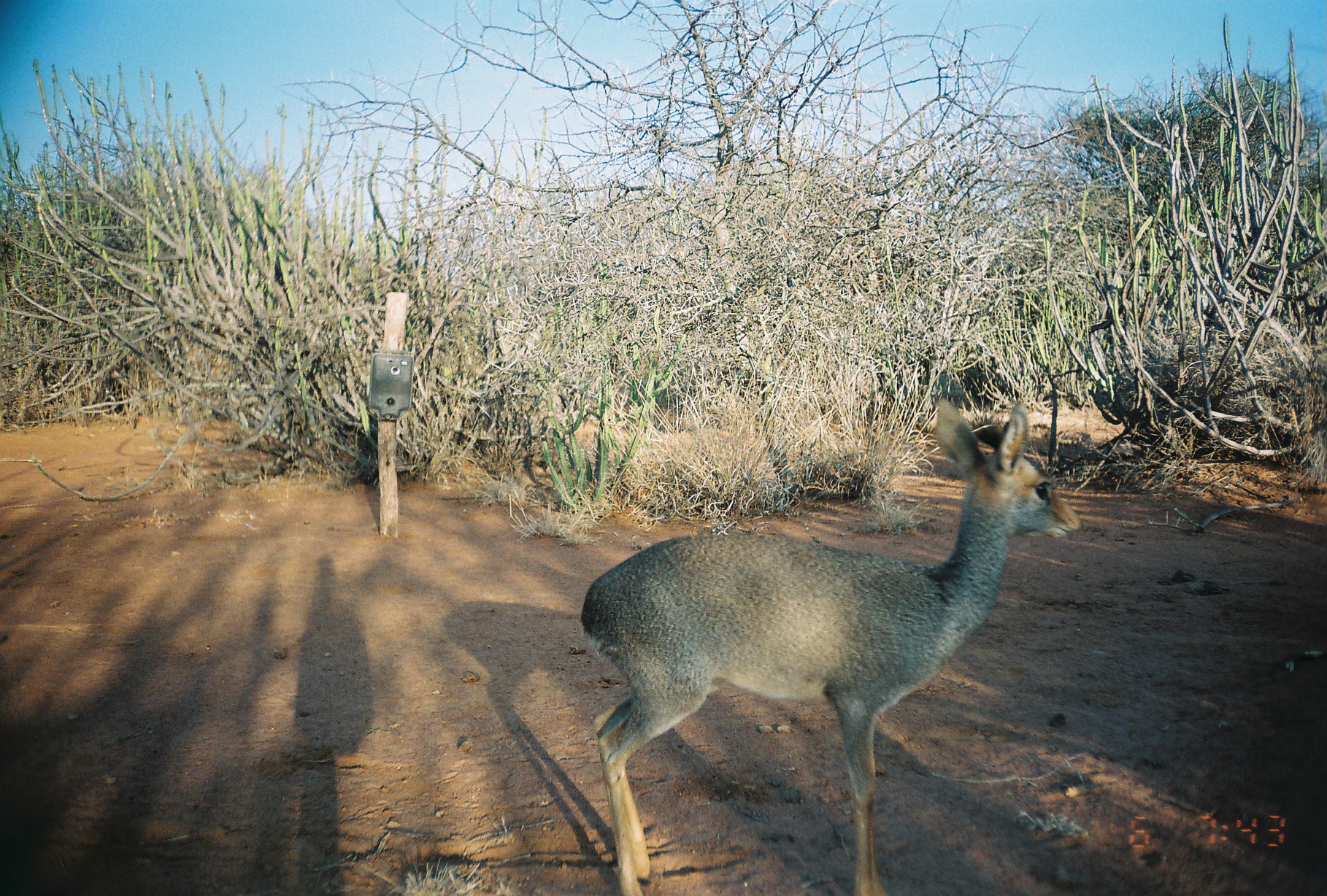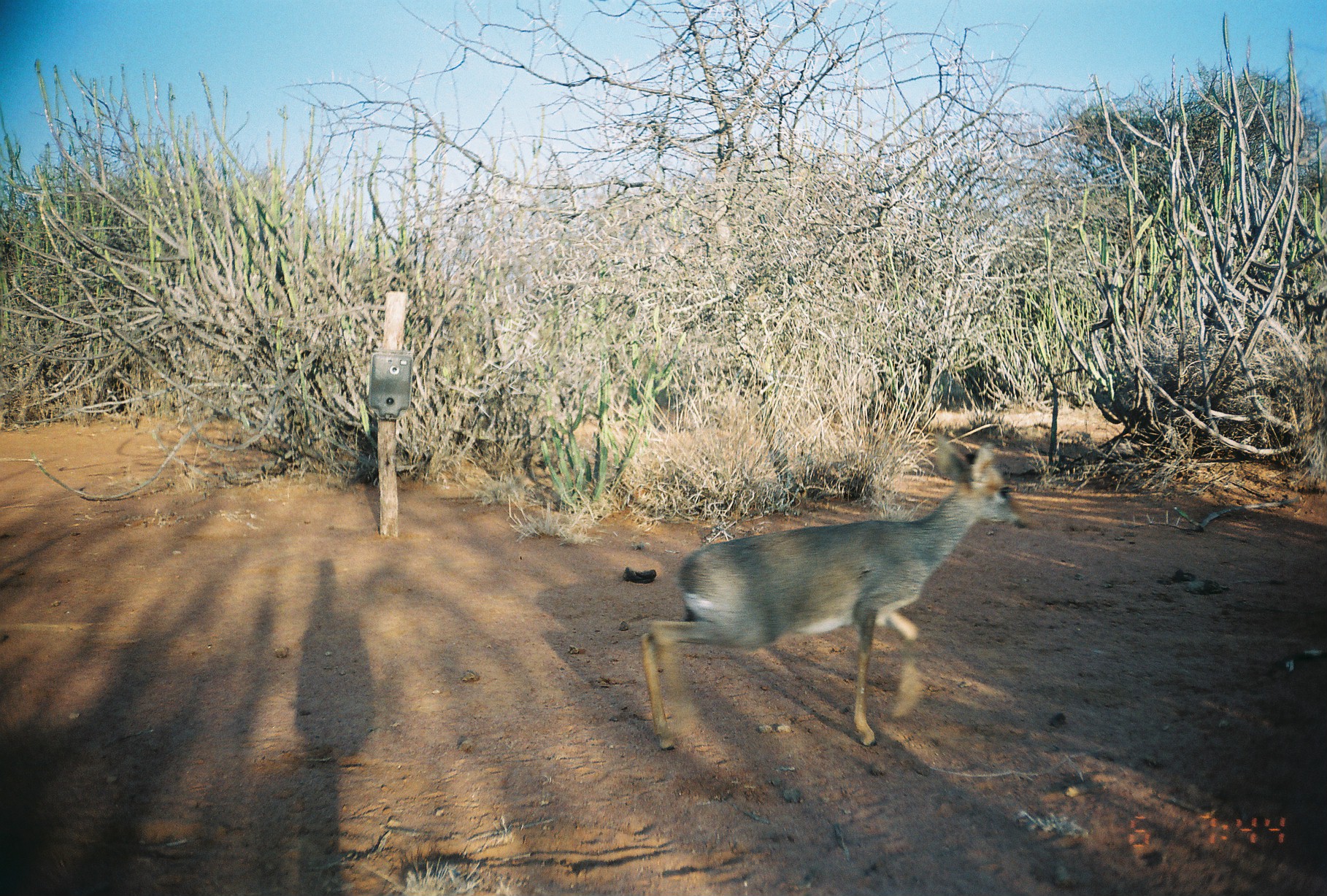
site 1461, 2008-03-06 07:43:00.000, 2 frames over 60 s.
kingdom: Animalia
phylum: Chordata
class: Mammalia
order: Artiodactyla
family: Bovidae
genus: Madoqua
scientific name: Madoqua guentheri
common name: günther's dik-dik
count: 1